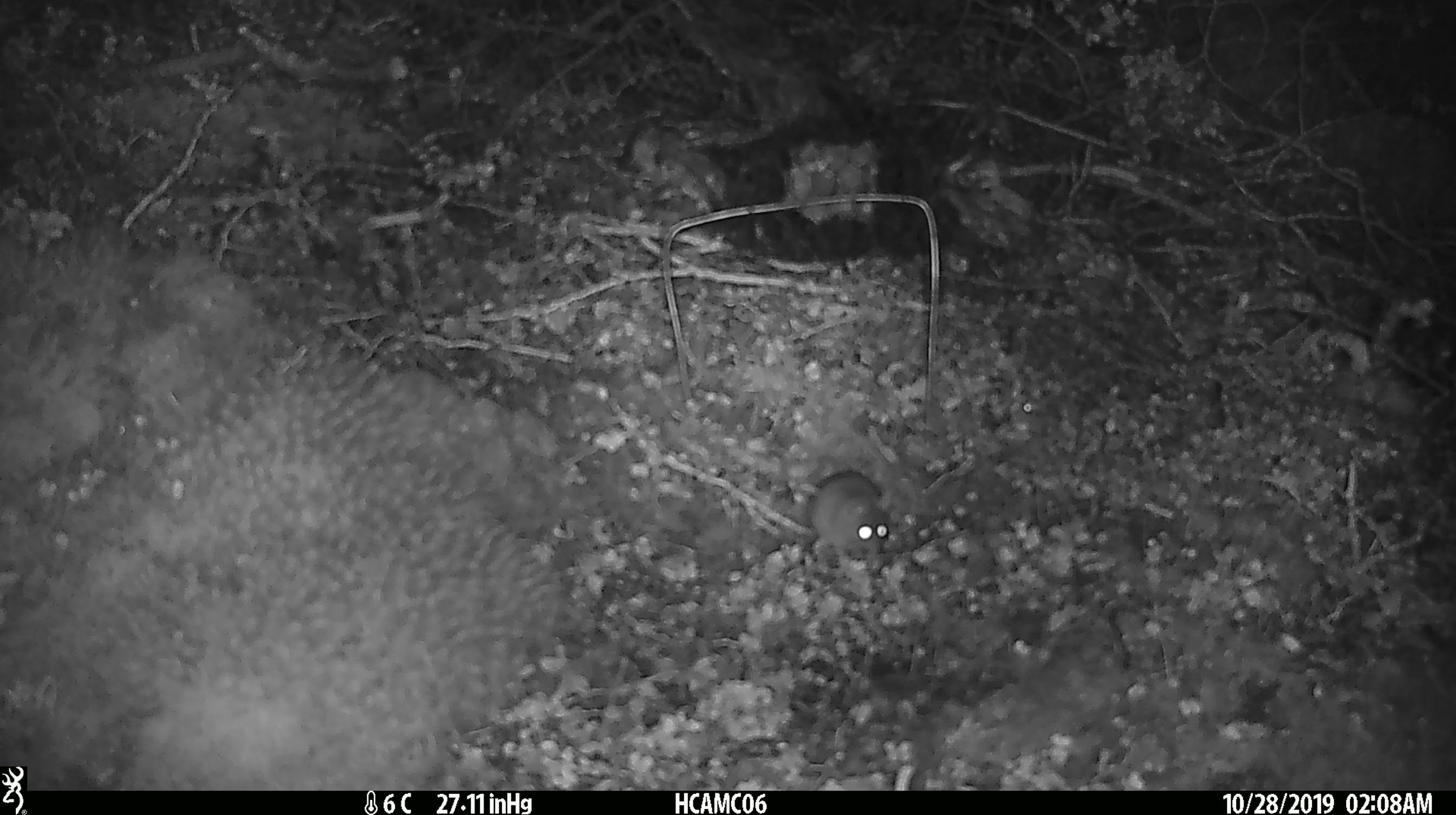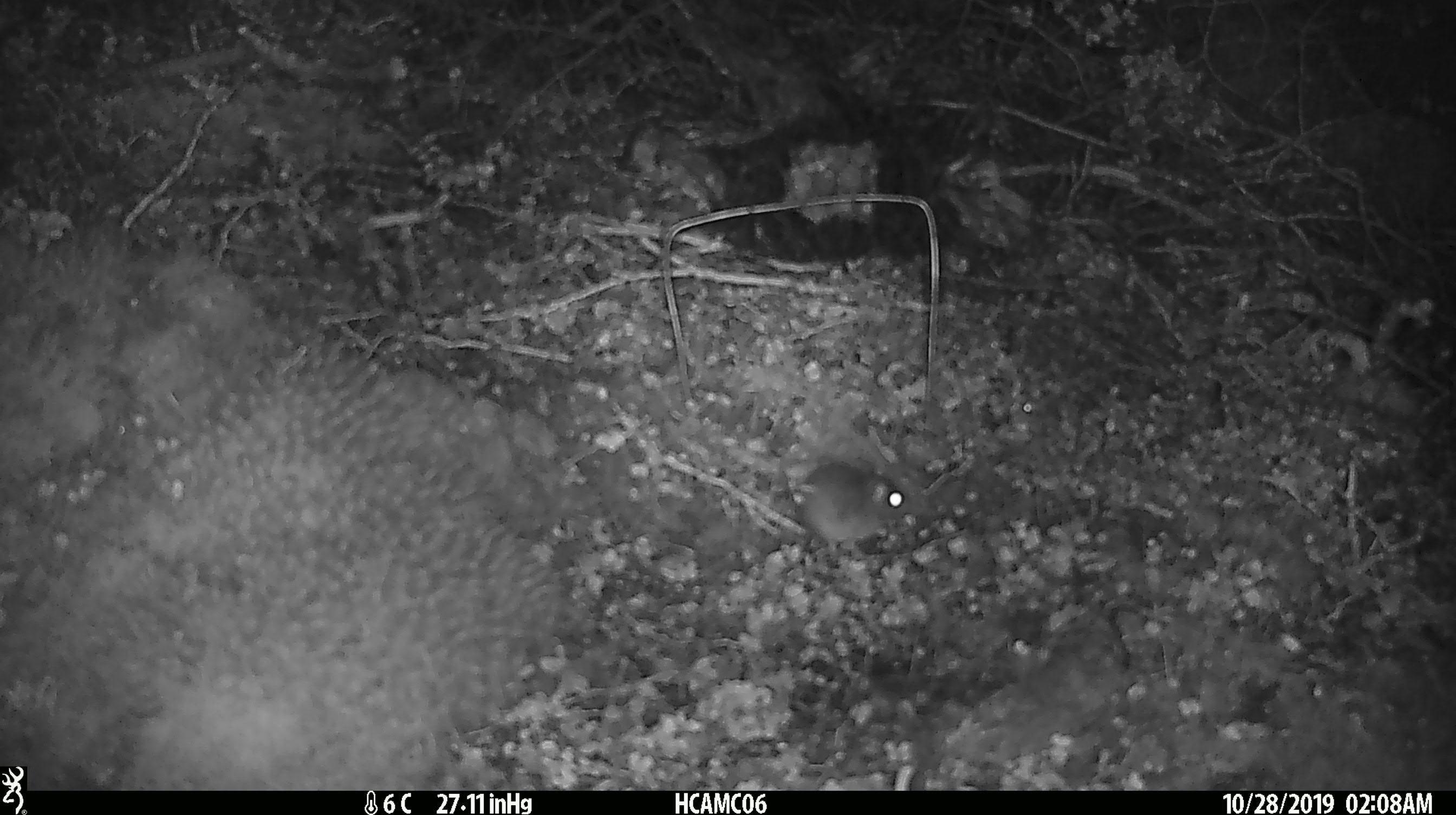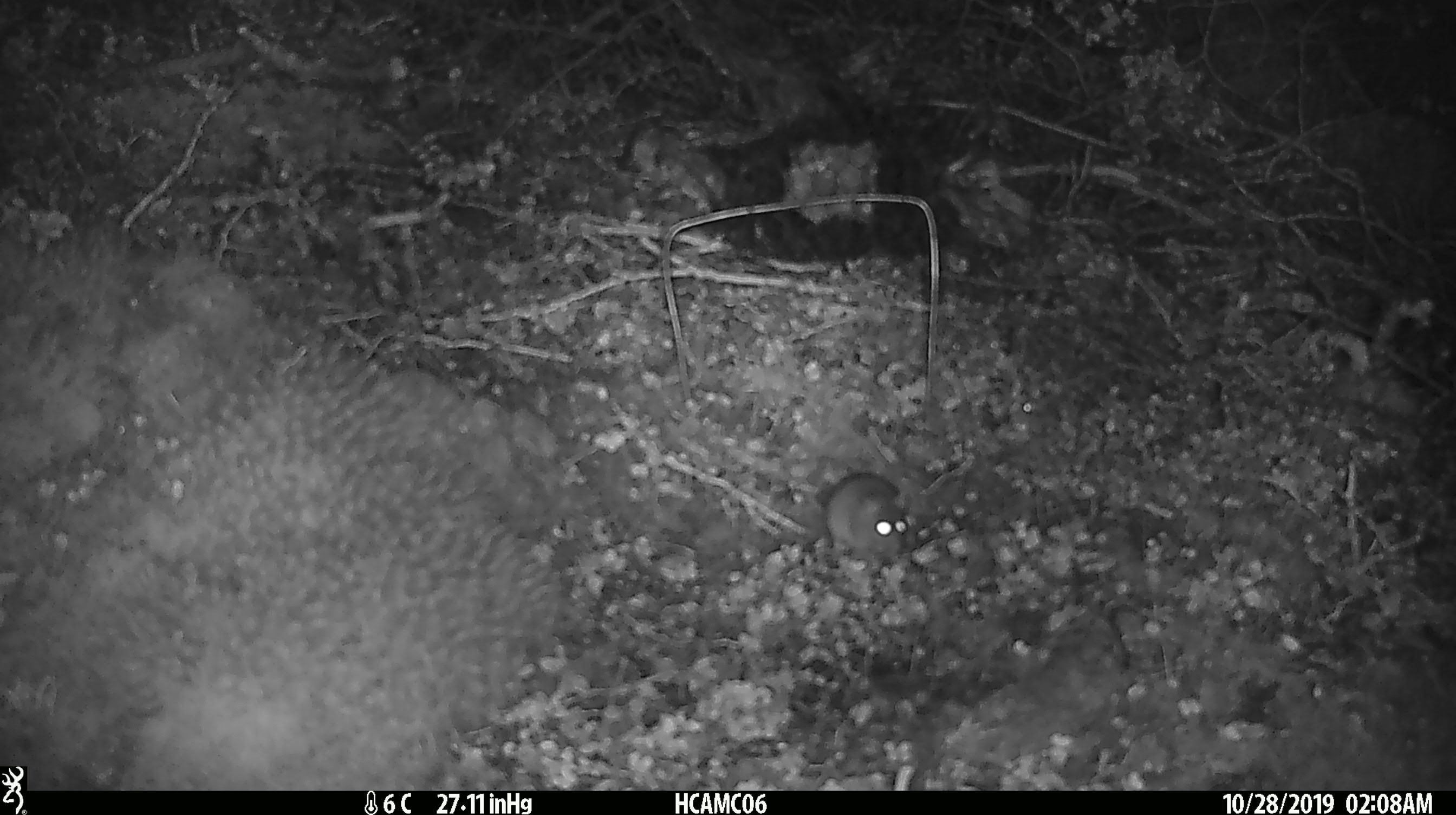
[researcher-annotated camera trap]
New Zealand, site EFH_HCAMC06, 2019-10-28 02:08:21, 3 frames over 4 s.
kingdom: Animalia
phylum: Chordata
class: Mammalia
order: Rodentia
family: Muridae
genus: Mus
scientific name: Mus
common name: mouse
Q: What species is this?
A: Mouse (Mus).